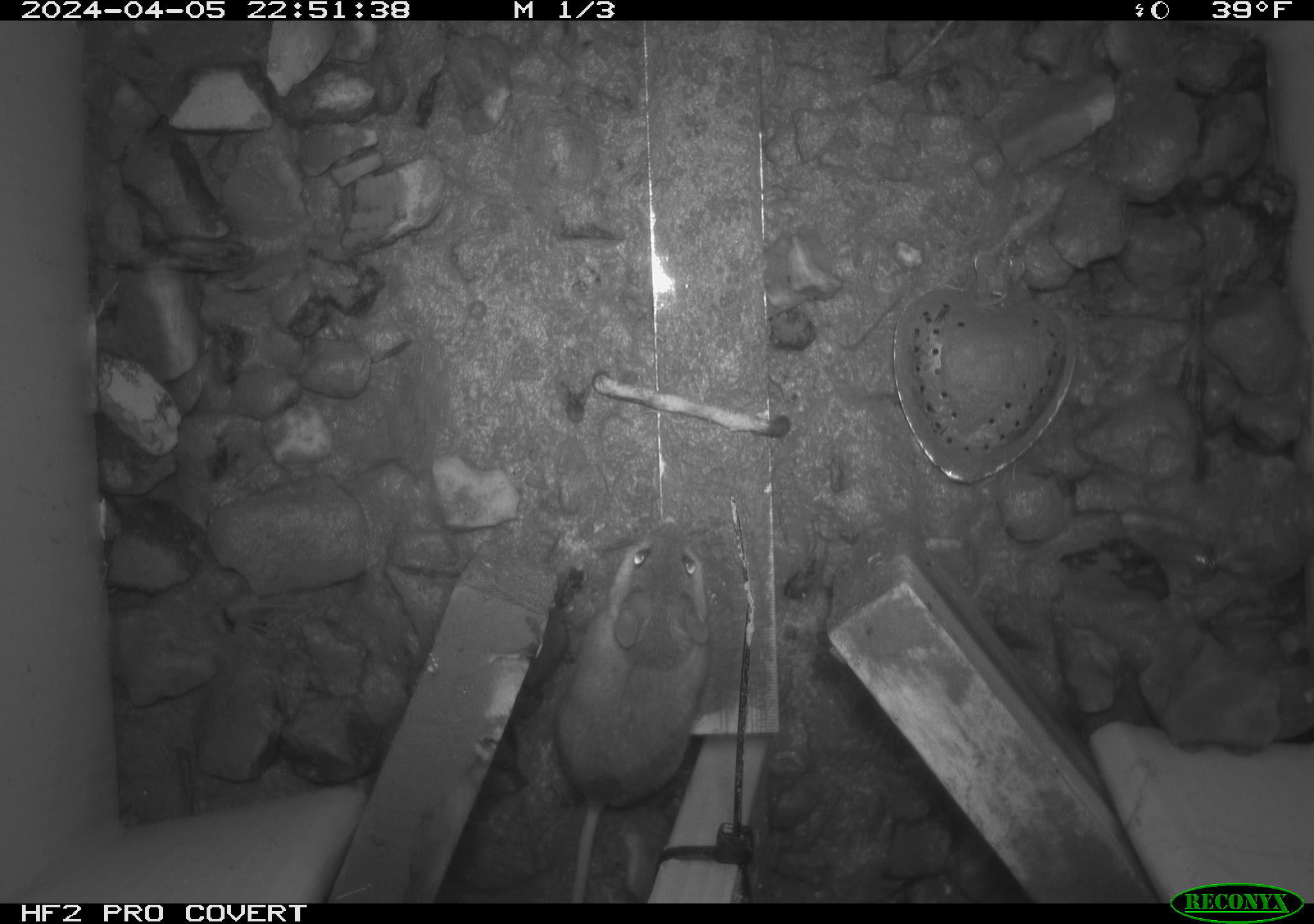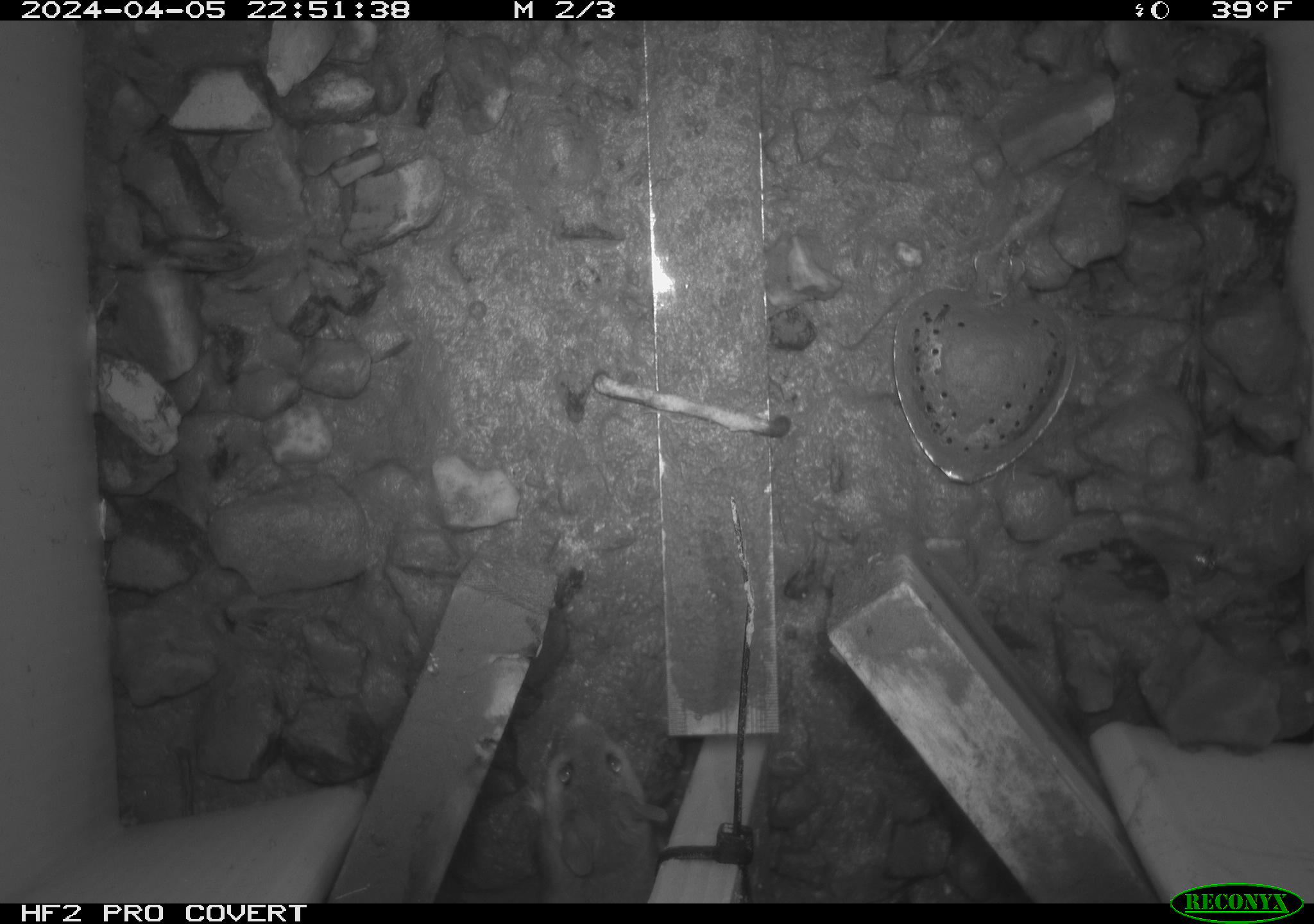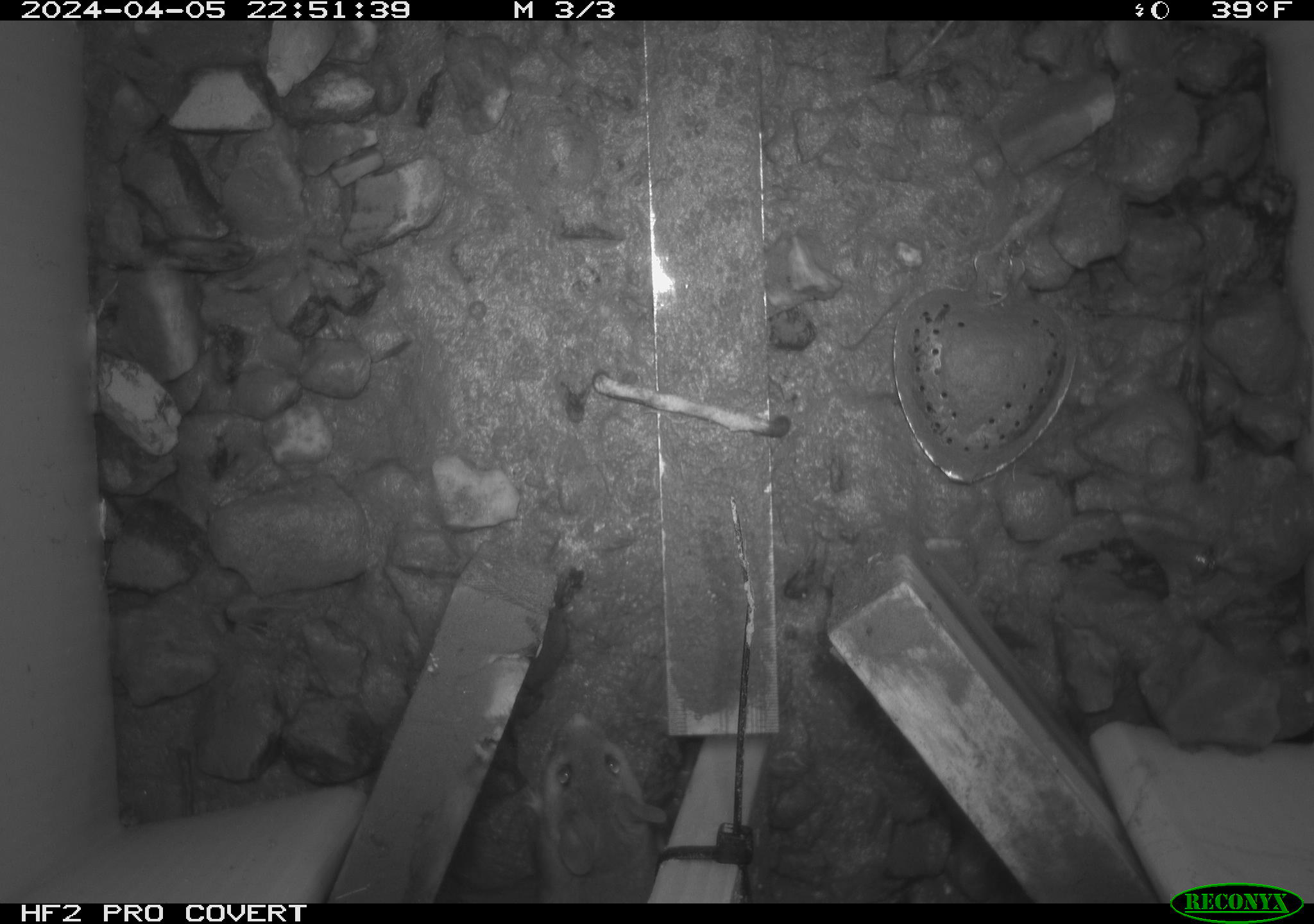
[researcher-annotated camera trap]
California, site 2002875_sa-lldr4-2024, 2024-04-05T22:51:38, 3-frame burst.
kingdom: Animalia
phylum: Chordata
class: Mammalia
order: Rodentia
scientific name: Rodentia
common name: rodent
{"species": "rodent (Rodentia)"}